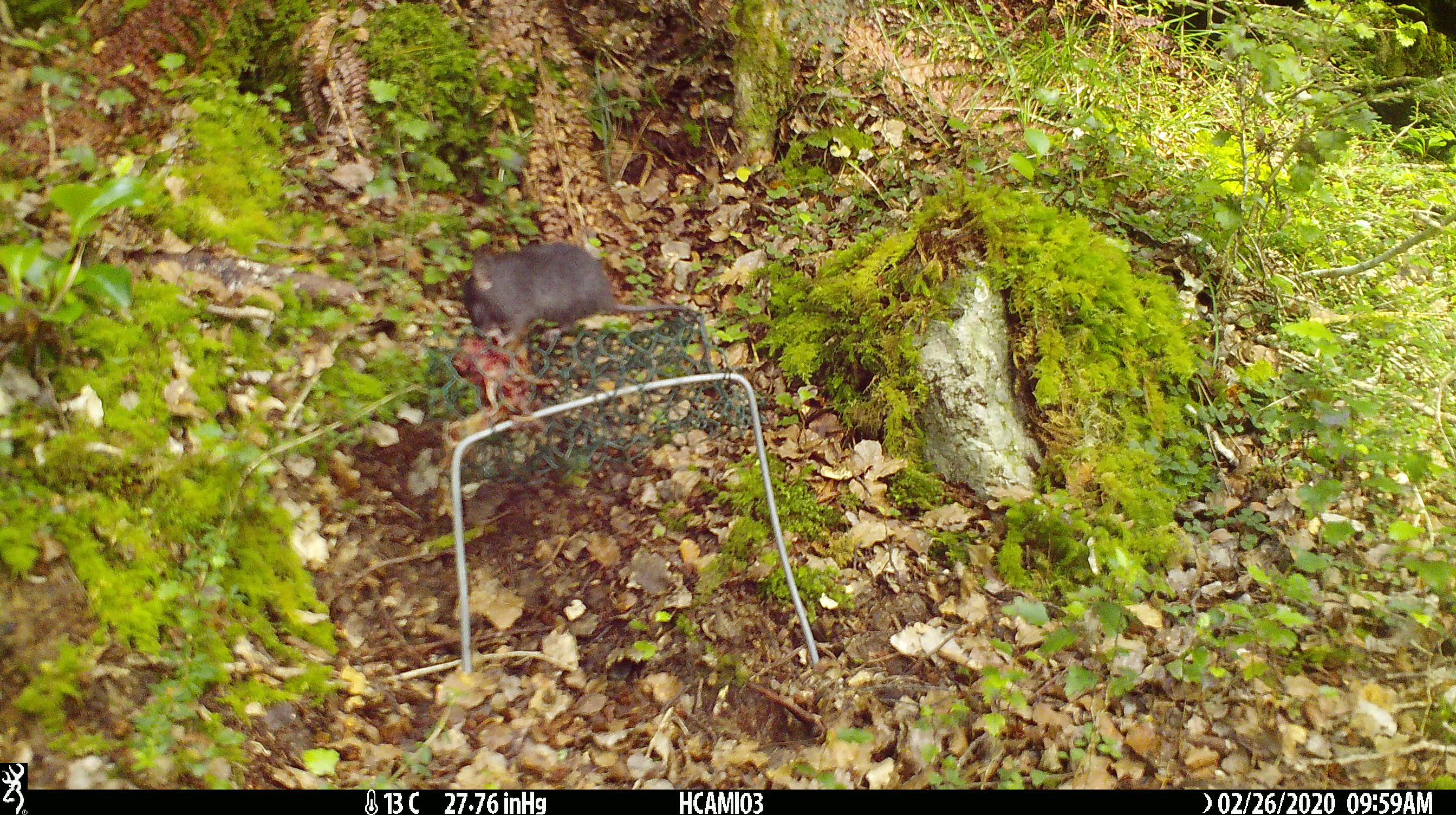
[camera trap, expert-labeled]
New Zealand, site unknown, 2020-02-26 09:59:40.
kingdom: Animalia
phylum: Chordata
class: Mammalia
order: Rodentia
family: Muridae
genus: Mus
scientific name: Mus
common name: mouse